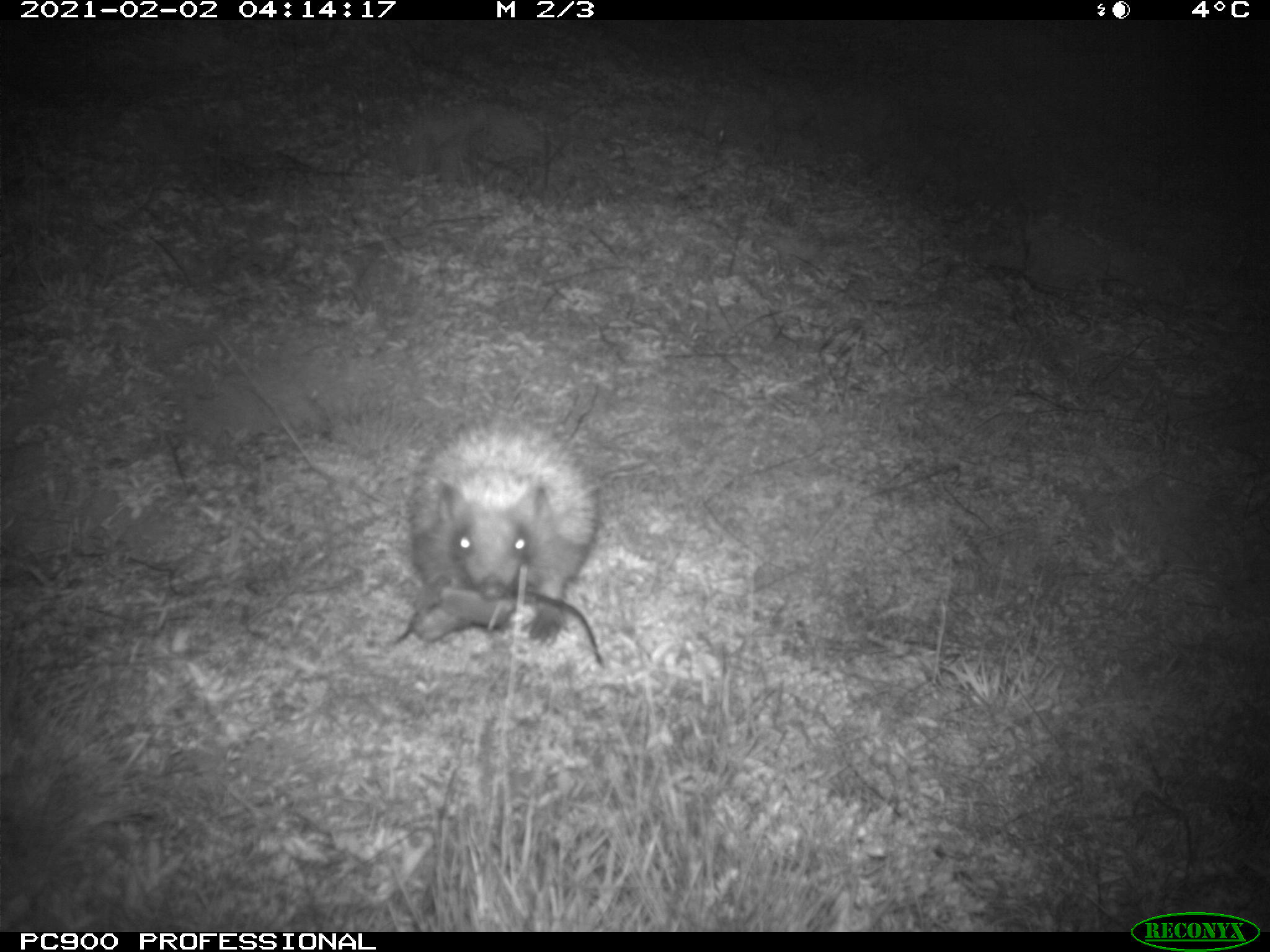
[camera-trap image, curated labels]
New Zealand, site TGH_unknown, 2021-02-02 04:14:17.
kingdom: Animalia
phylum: Chordata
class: Mammalia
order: Eulipotyphla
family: Erinaceidae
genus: Erinaceus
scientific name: Erinaceus europaeus europaeus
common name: european hedgehog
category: hedgehog